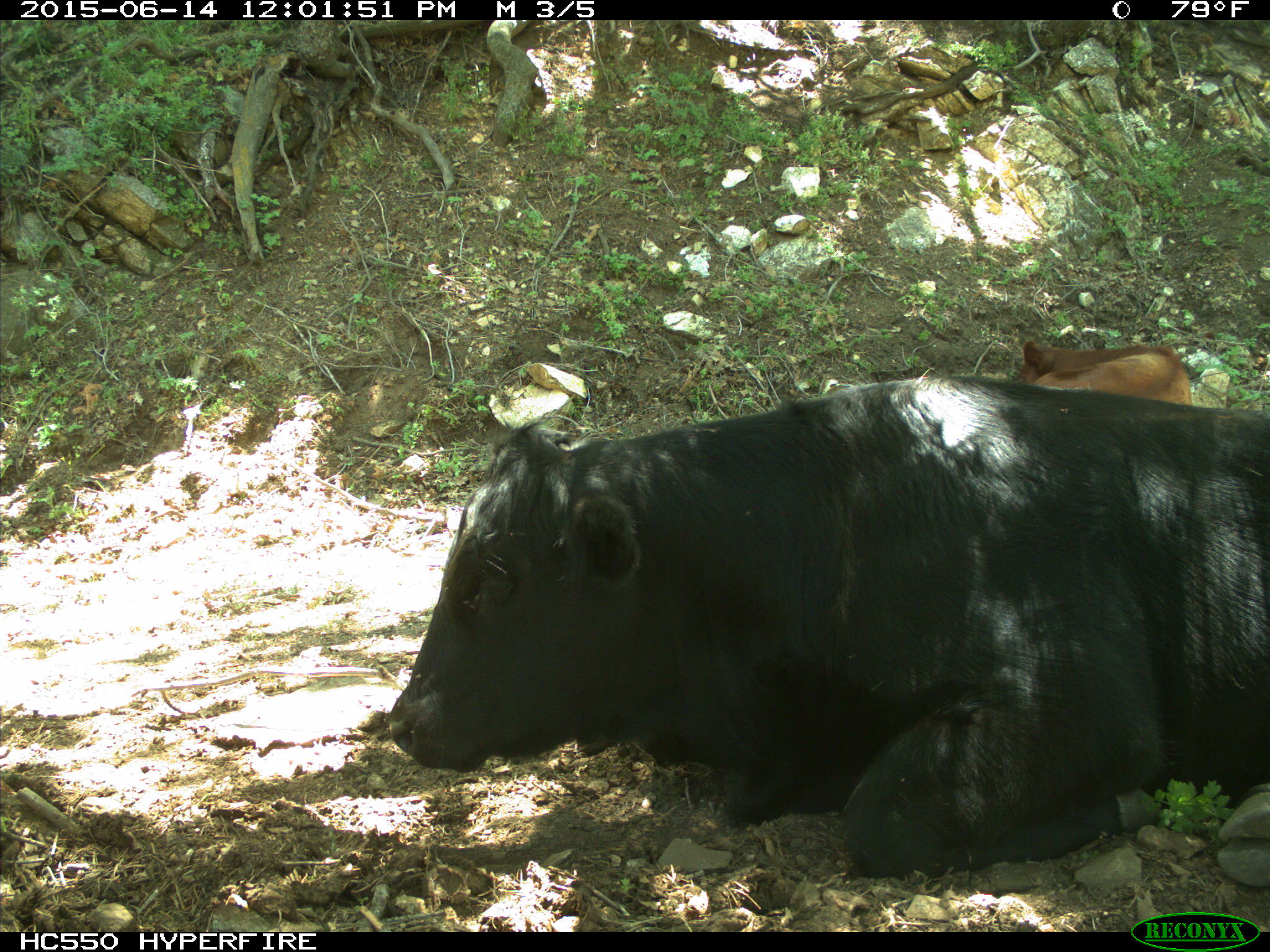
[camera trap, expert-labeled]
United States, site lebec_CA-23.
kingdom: Animalia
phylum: Chordata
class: Mammalia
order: Artiodactyla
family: Bovidae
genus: Bos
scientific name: Bos taurus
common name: domestic cow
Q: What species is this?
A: Bos taurus (domestic cow).